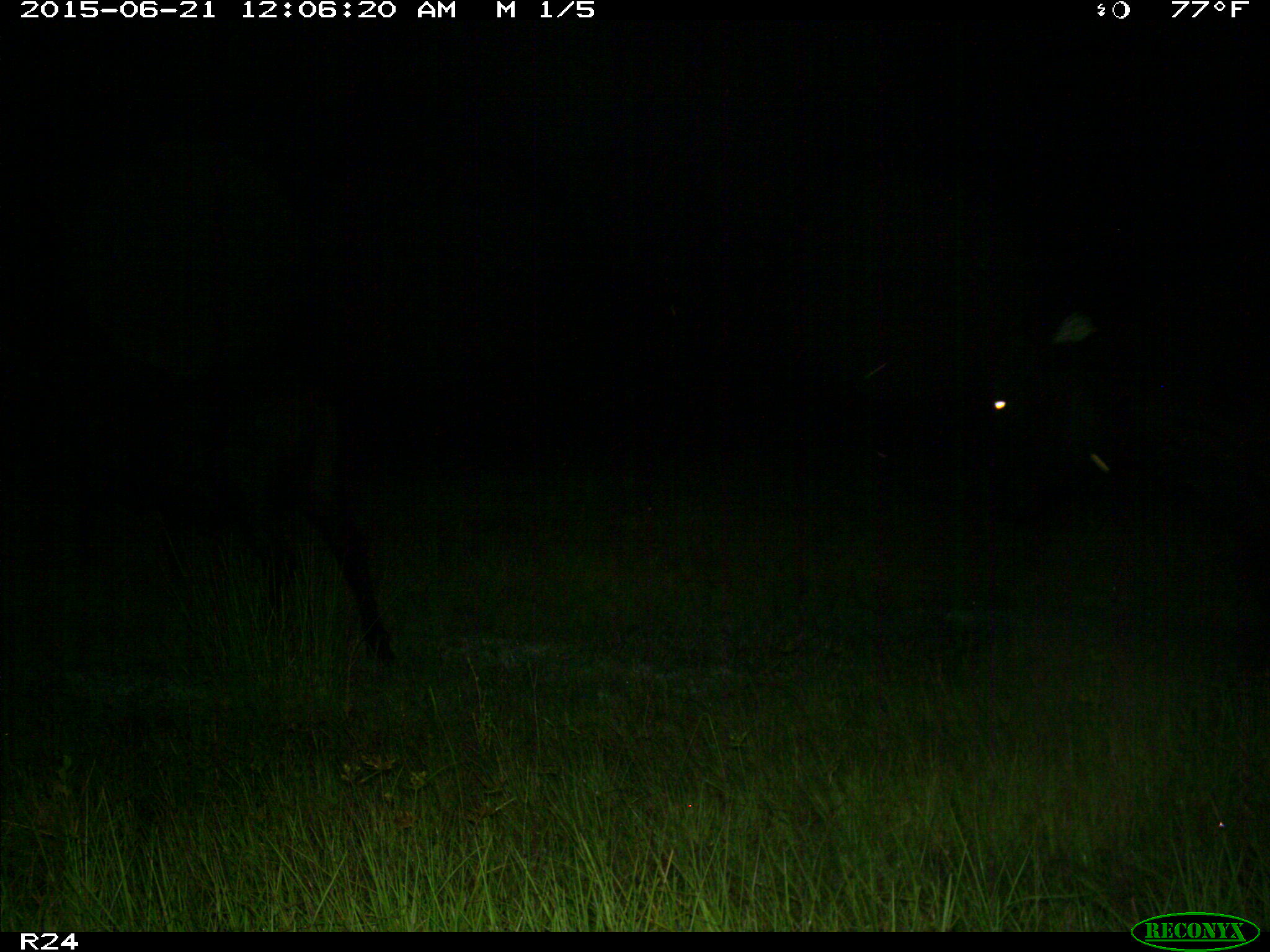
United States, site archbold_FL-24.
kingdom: Animalia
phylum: Chordata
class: Mammalia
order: Artiodactyla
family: Bovidae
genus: Bos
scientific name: Bos taurus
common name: domestic cow